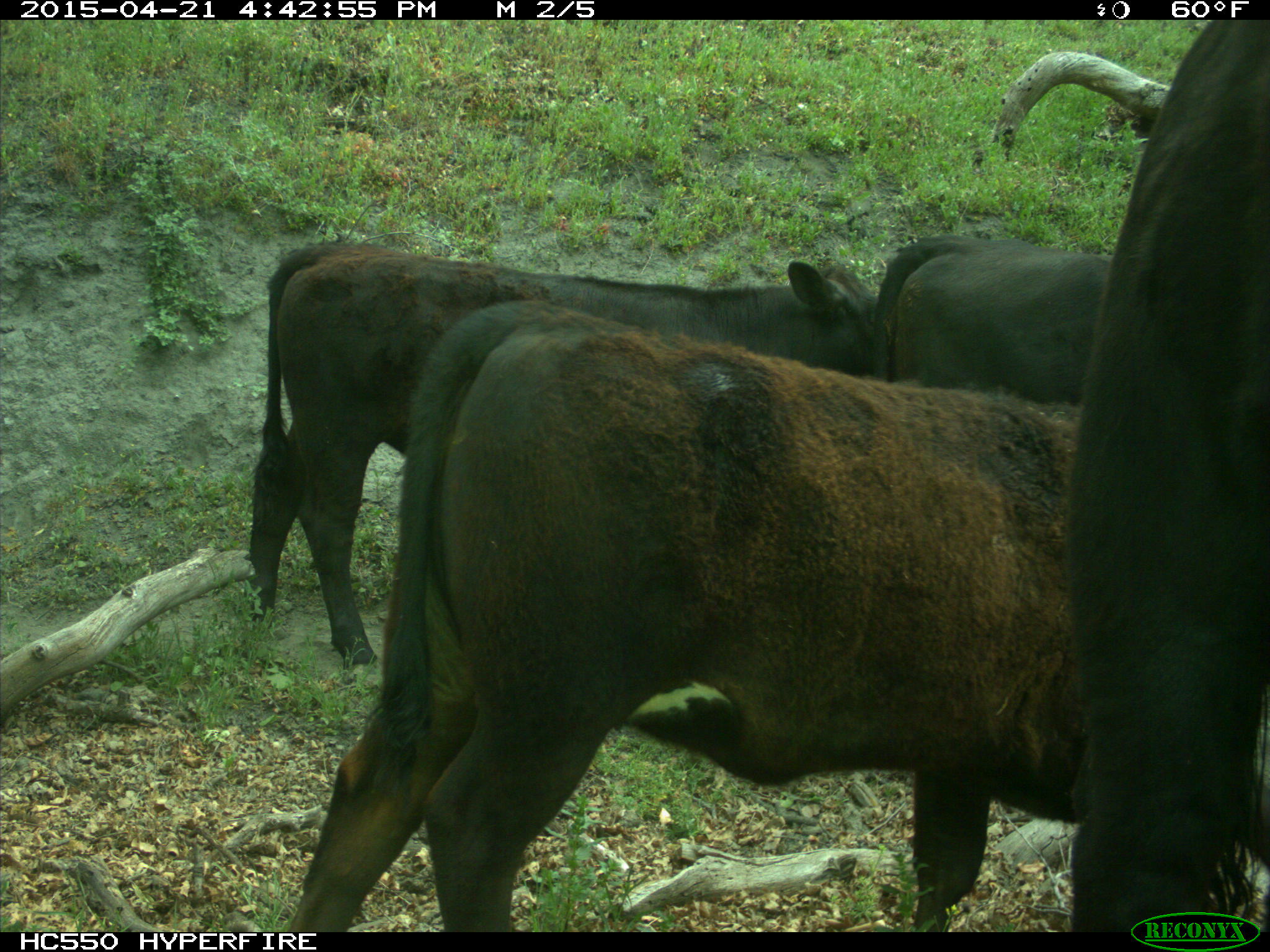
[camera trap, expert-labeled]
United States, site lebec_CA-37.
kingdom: Animalia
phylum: Chordata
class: Mammalia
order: Artiodactyla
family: Bovidae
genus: Bos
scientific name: Bos taurus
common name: domestic cow